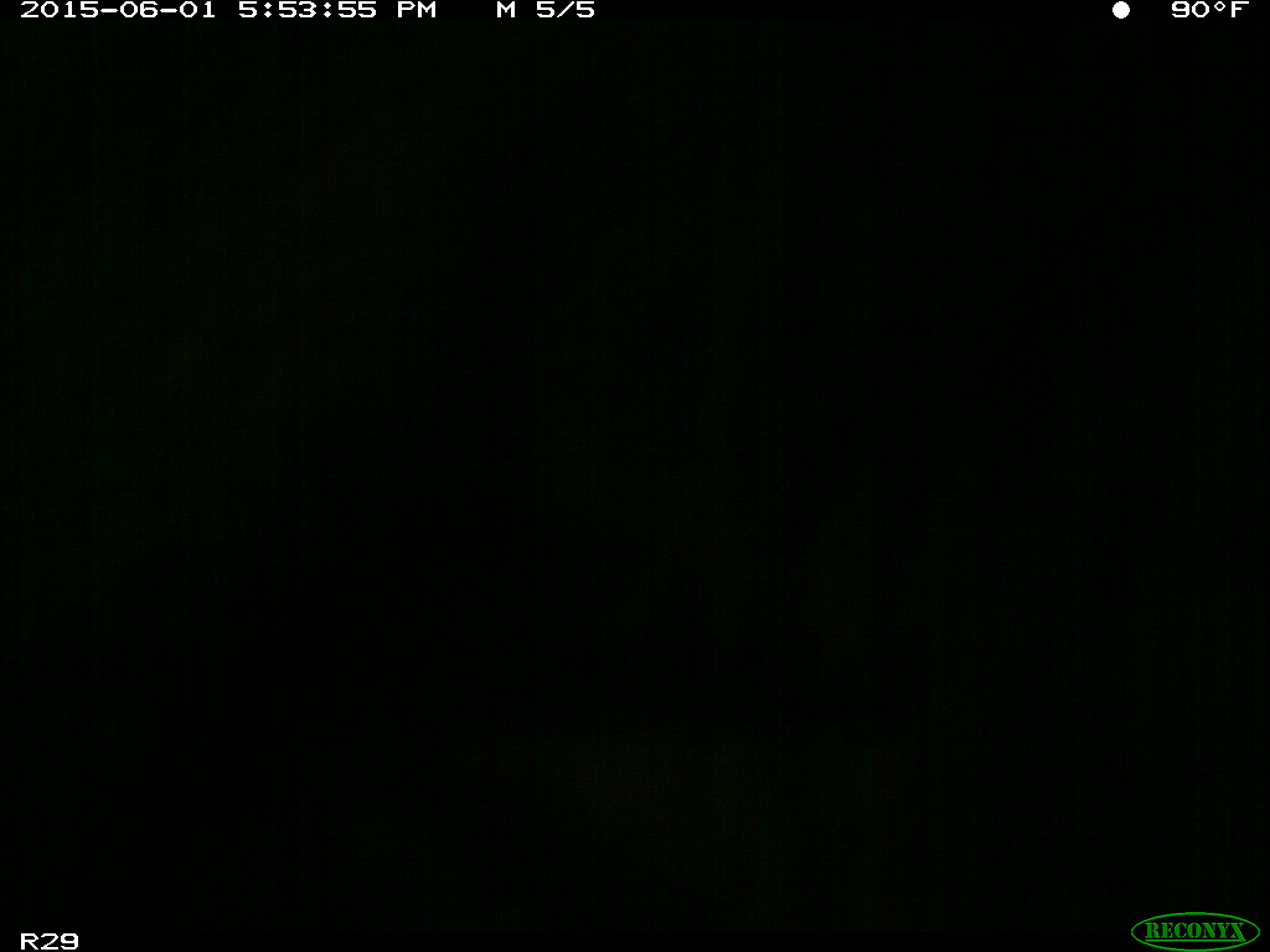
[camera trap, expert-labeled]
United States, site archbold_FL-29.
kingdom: Animalia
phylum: Chordata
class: Mammalia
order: Artiodactyla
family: Bovidae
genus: Bos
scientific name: Bos taurus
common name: domestic cow